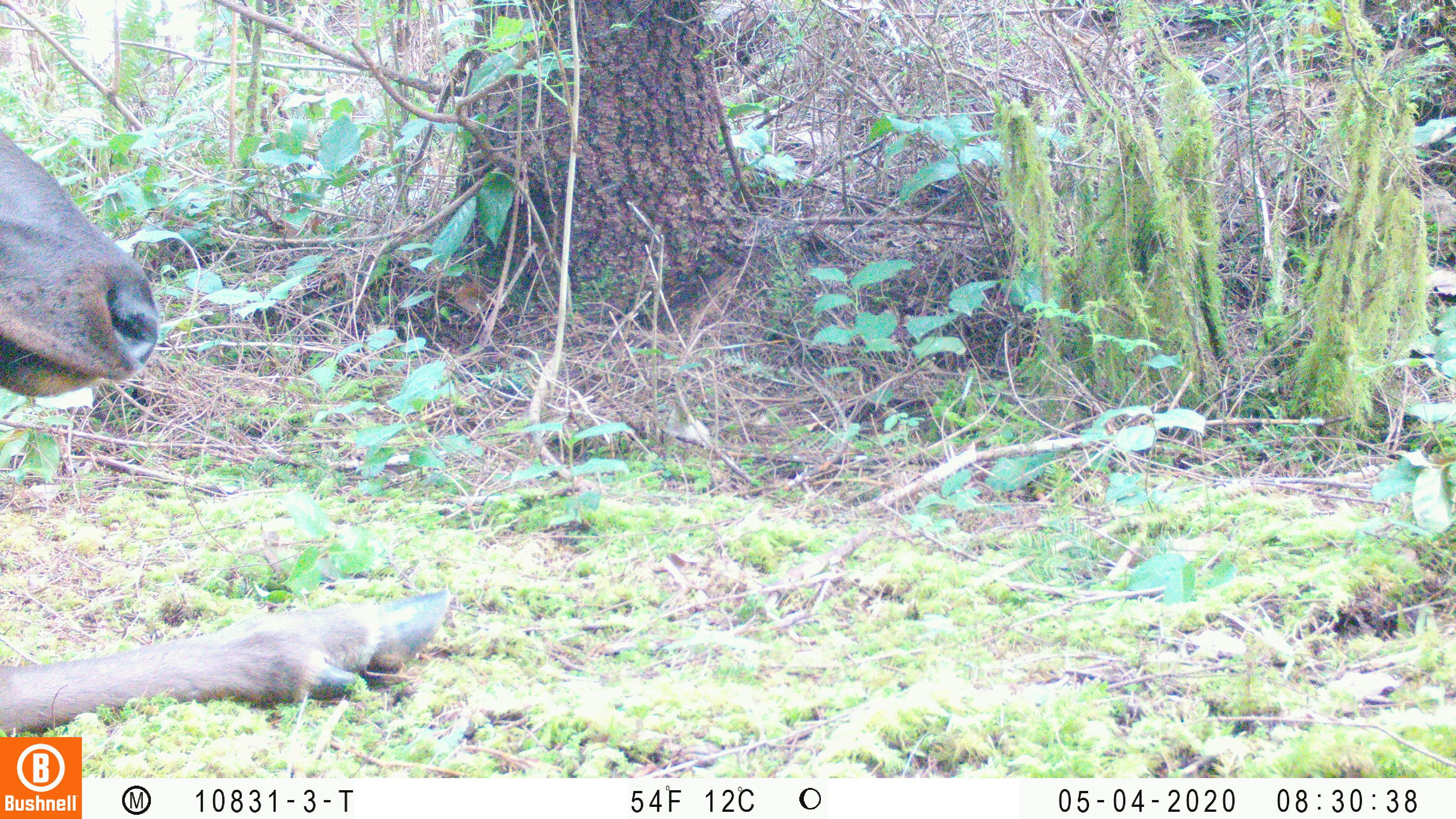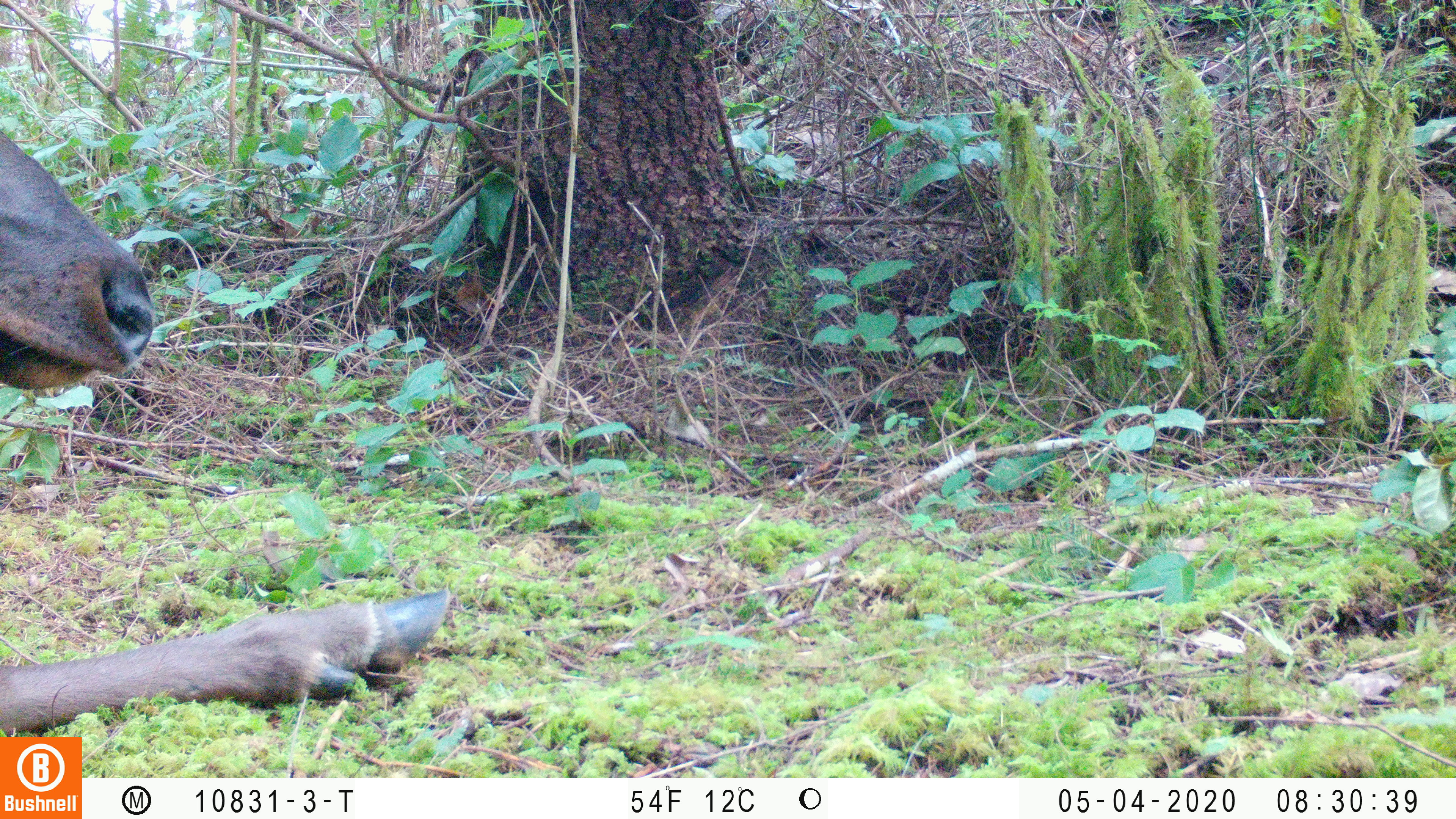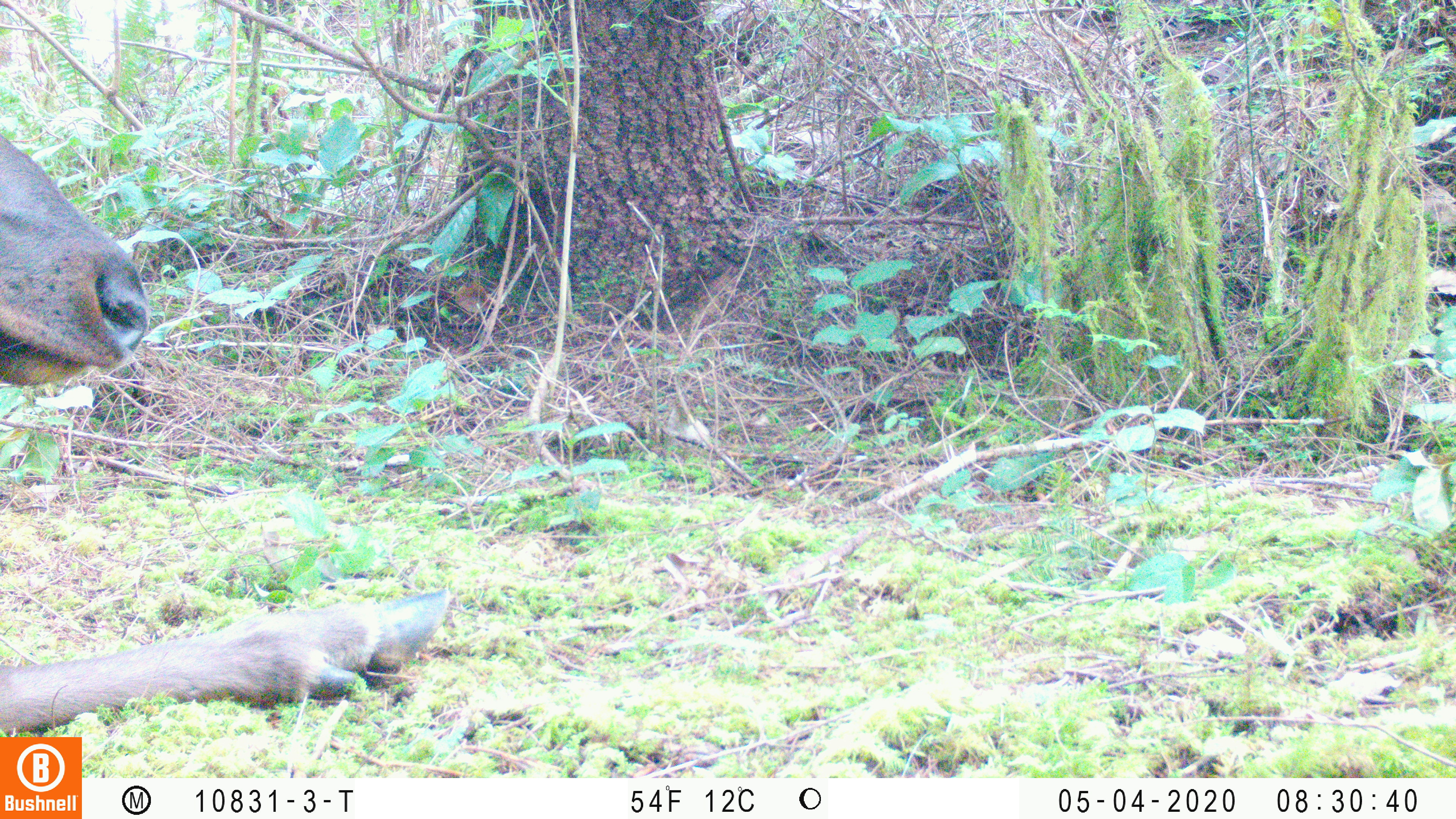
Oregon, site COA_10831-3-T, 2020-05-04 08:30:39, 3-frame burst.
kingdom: Animalia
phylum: Chordata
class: Mammalia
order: Artiodactyla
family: Cervidae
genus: Cervus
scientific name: Cervus canadensis roosevelti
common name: roosevelt elk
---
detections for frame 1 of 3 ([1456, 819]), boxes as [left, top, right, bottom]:
roosevelt elk: [2, 122, 455, 727]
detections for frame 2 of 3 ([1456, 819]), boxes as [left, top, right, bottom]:
roosevelt elk: [2, 126, 454, 730]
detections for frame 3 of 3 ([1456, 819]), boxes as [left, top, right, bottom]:
roosevelt elk: [2, 129, 459, 730]